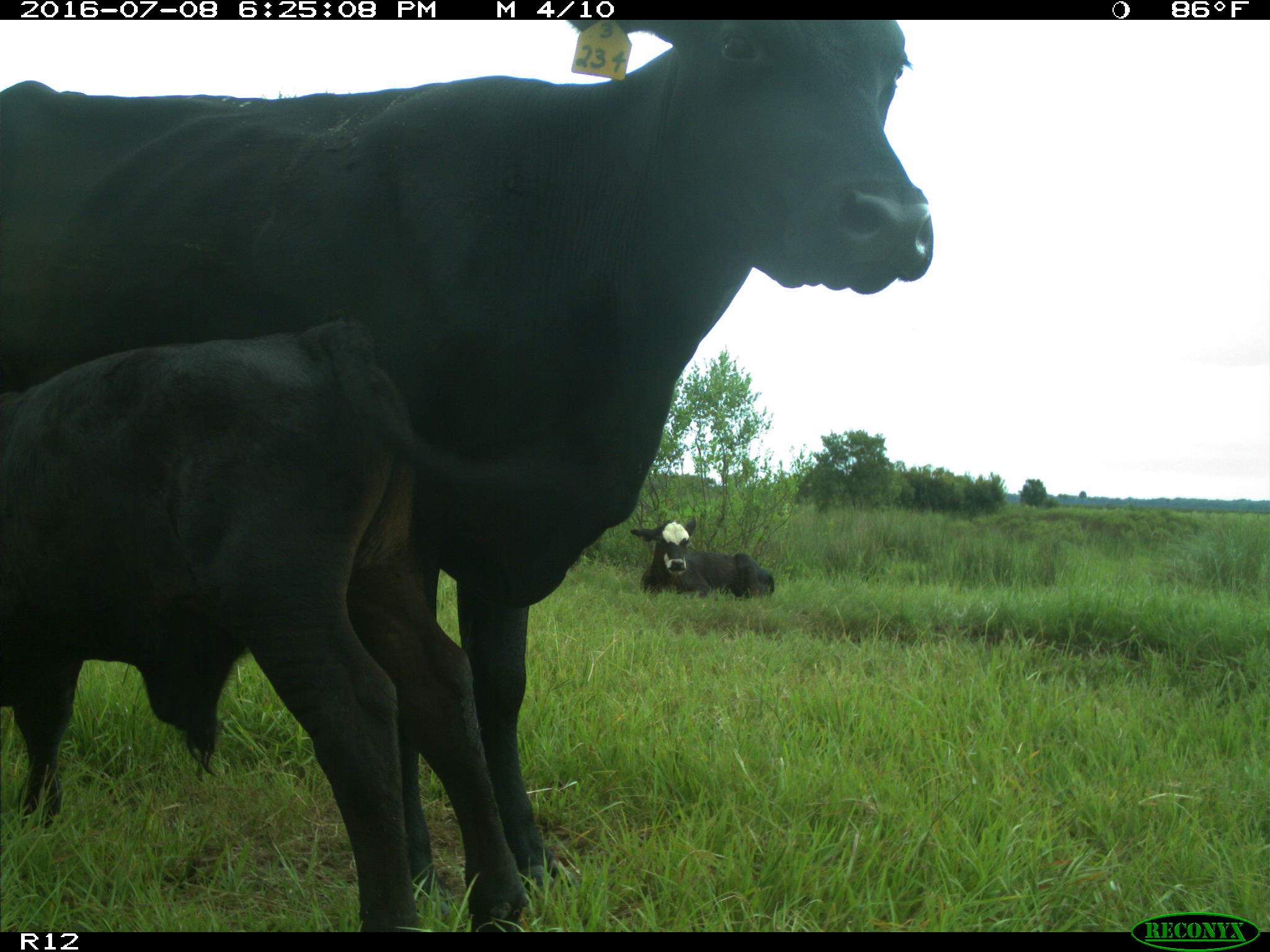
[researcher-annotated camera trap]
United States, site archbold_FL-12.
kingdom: Animalia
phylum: Chordata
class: Mammalia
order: Artiodactyla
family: Bovidae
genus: Bos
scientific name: Bos taurus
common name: domestic cow